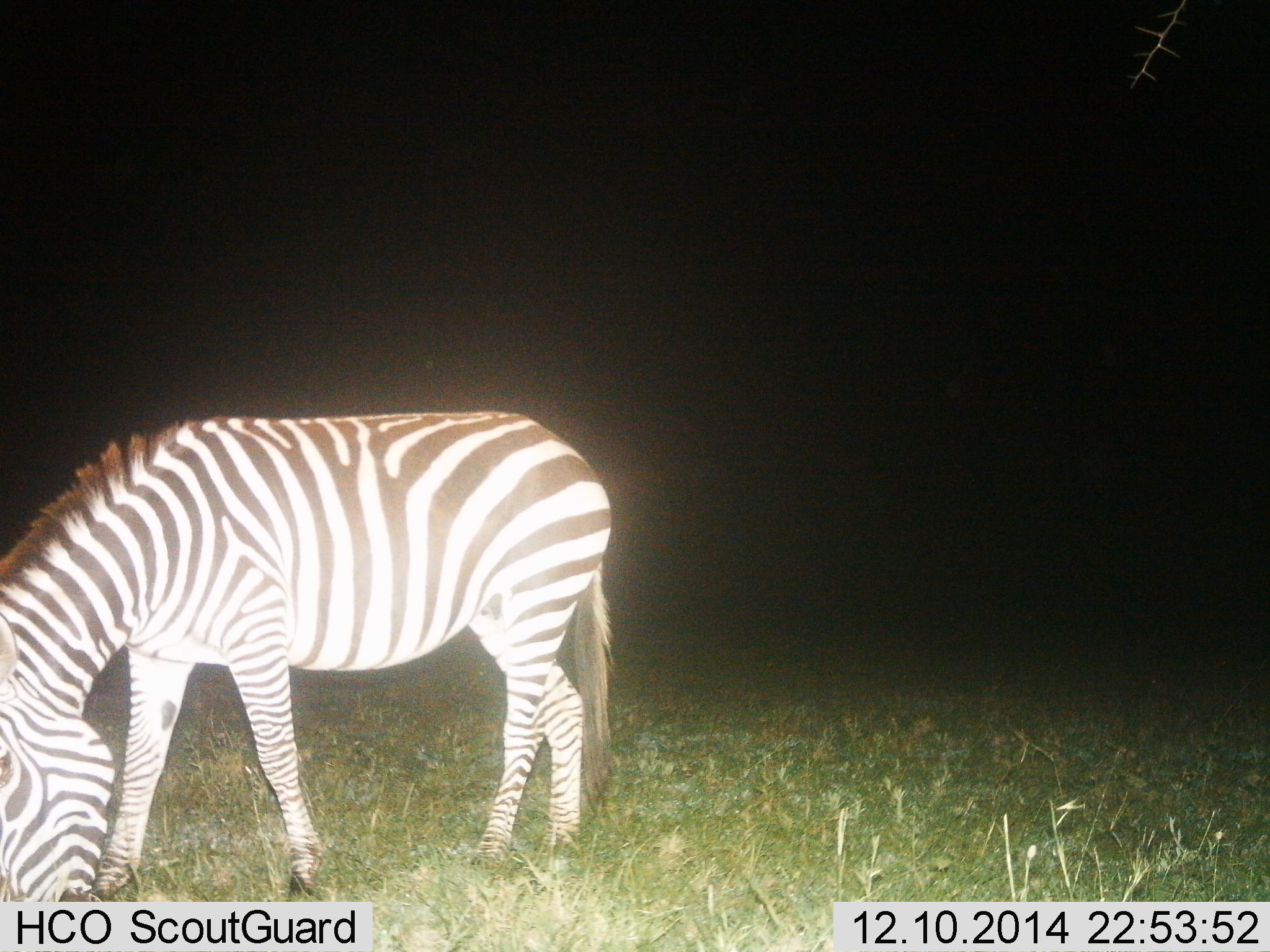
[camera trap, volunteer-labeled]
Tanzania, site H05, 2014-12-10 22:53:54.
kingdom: Animalia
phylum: Chordata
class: Mammalia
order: Perissodactyla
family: Equidae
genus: Equus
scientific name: Equus quagga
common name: plains zebra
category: zebra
Zebra (plains zebra) (Equus quagga), count 1. Behavior (volunteer vote fractions): standing 20%, resting 0%, moving 10%, interacting 0%. Young present (vote fraction): 0%. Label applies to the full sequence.